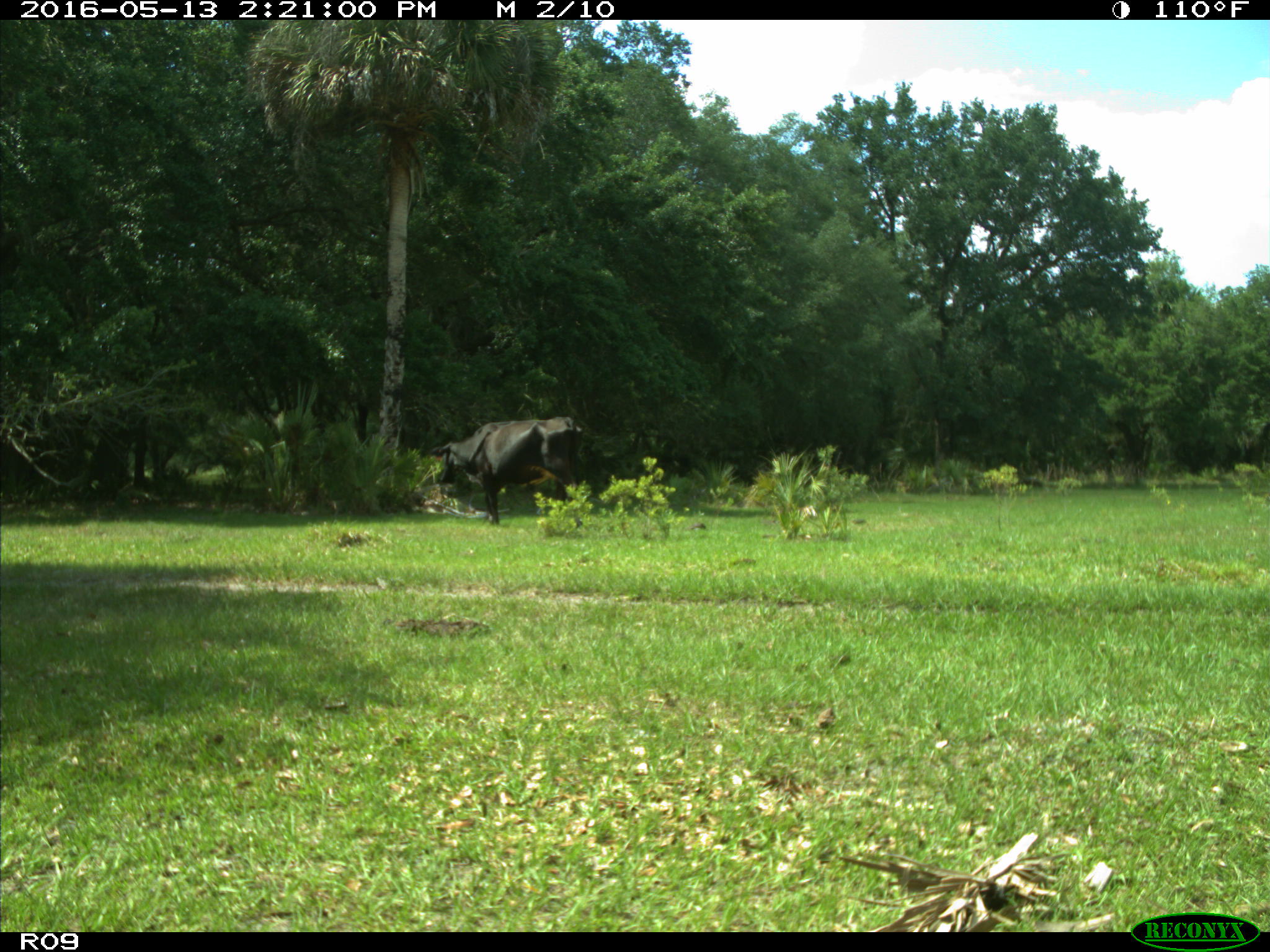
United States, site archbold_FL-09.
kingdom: Animalia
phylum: Chordata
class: Mammalia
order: Artiodactyla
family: Bovidae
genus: Bos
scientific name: Bos taurus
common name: domestic cow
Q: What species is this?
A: Bos taurus (domestic cow).